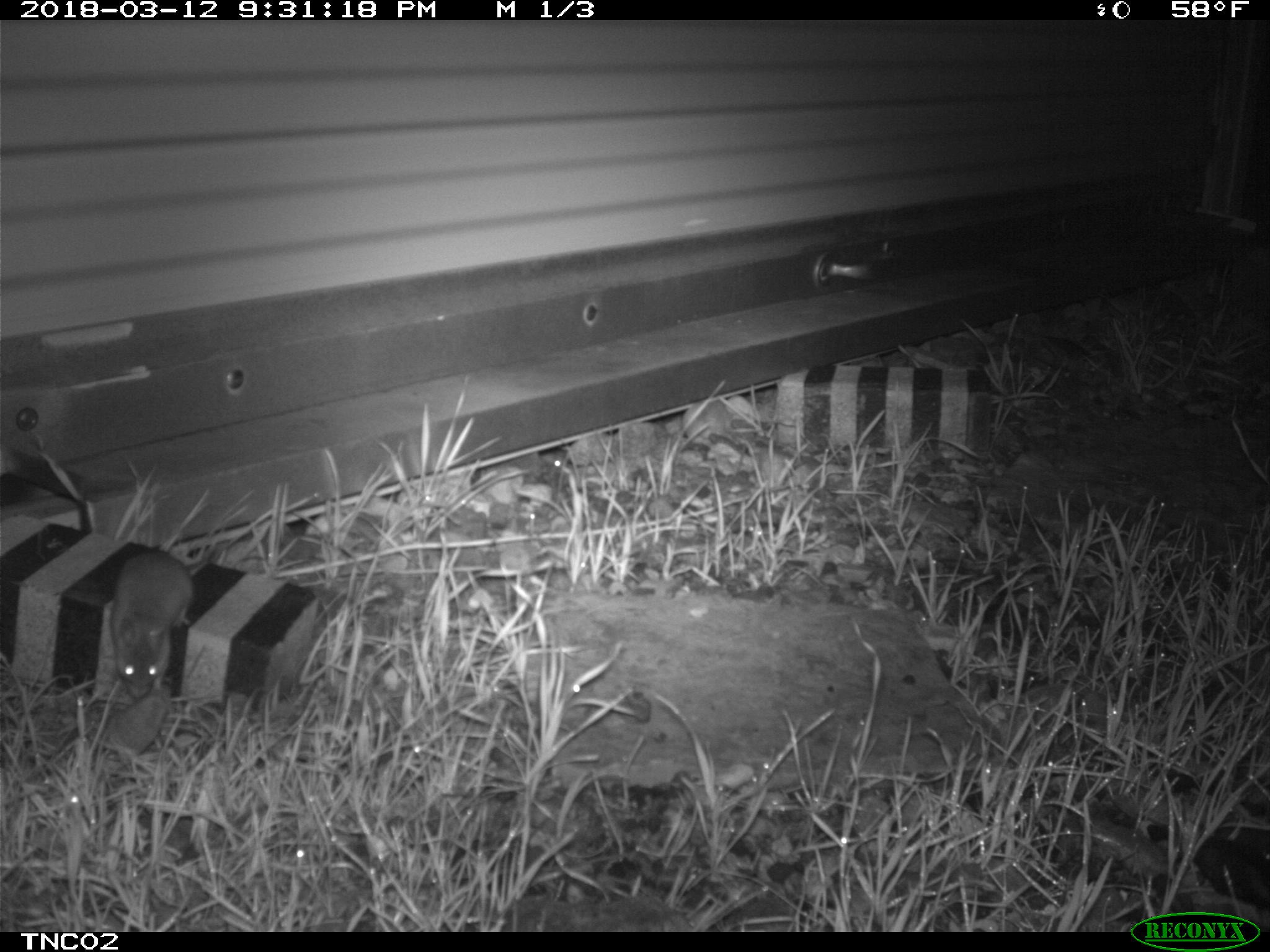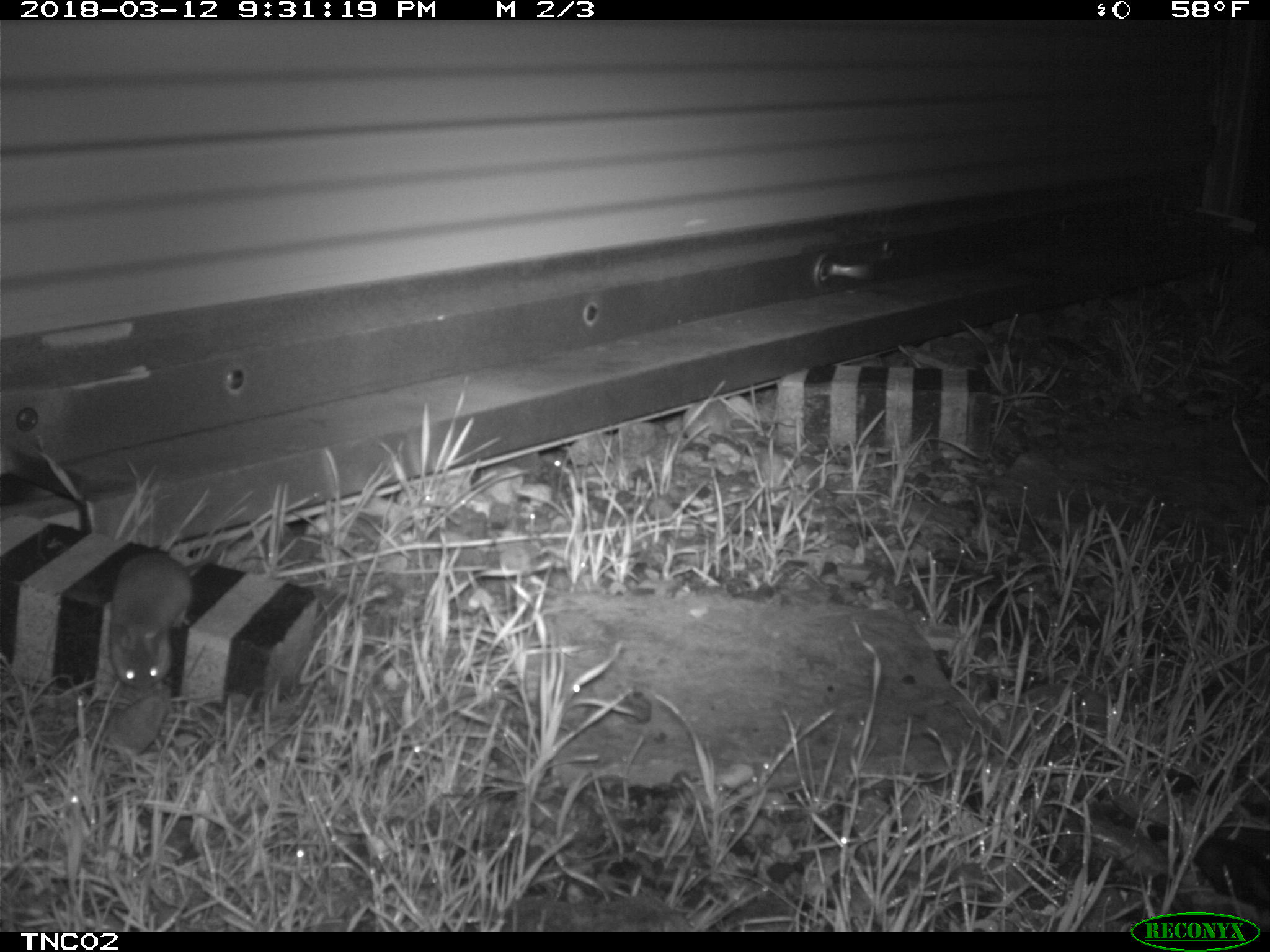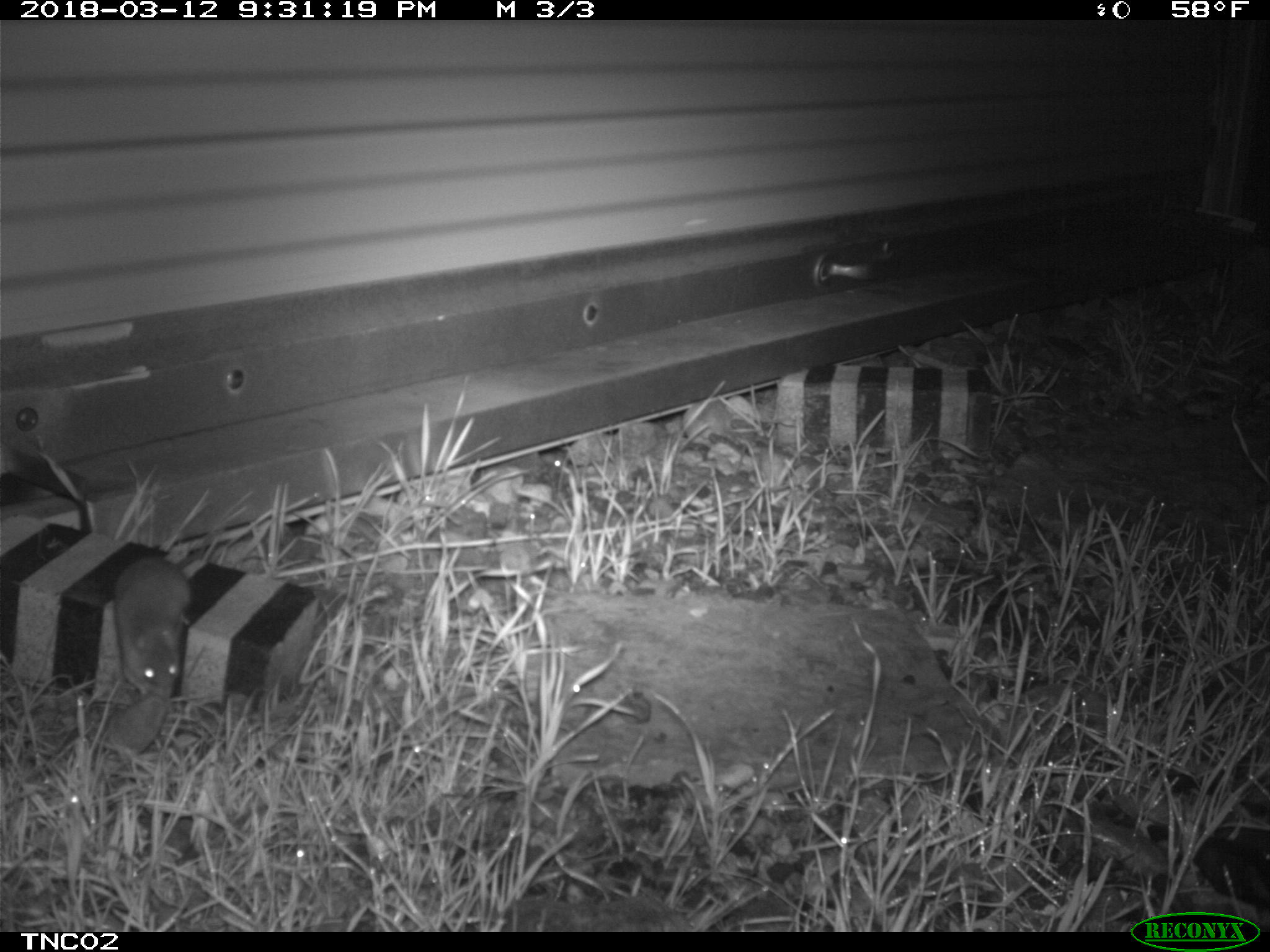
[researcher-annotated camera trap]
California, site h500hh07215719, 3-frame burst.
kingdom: Animalia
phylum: Chordata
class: Mammalia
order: Rodentia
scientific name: Rodentia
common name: rodent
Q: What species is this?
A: Rodent (Rodentia).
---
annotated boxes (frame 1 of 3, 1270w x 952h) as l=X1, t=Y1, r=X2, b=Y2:
rodent: l=110, t=551, r=218, b=700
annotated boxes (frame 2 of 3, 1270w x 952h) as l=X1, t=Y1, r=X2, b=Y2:
rodent: l=107, t=538, r=234, b=688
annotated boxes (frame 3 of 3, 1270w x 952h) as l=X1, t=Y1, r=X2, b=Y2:
rodent: l=114, t=552, r=203, b=703